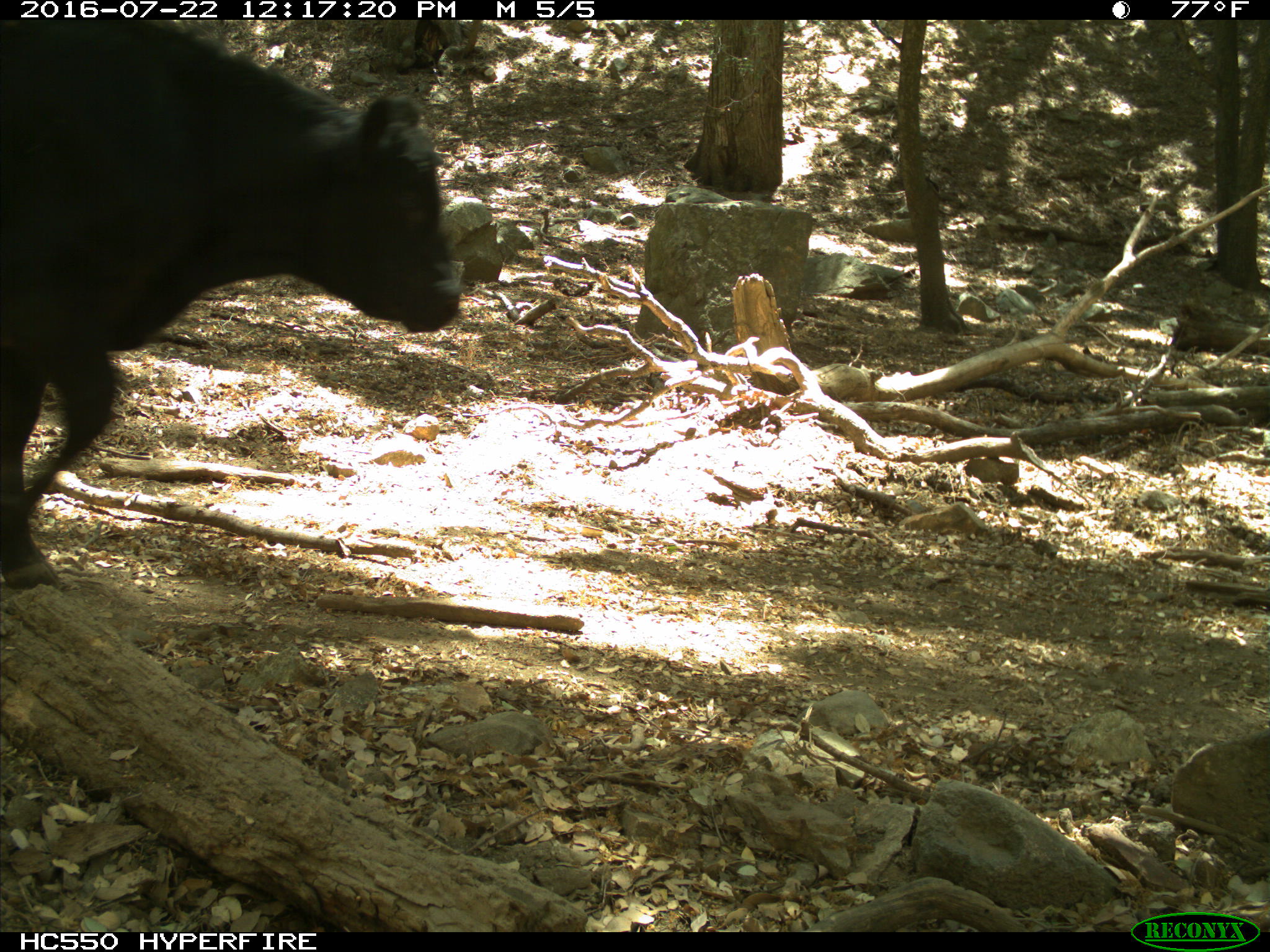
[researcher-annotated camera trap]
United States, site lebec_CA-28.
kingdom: Animalia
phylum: Chordata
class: Mammalia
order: Artiodactyla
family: Bovidae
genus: Bos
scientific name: Bos taurus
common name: domestic cow